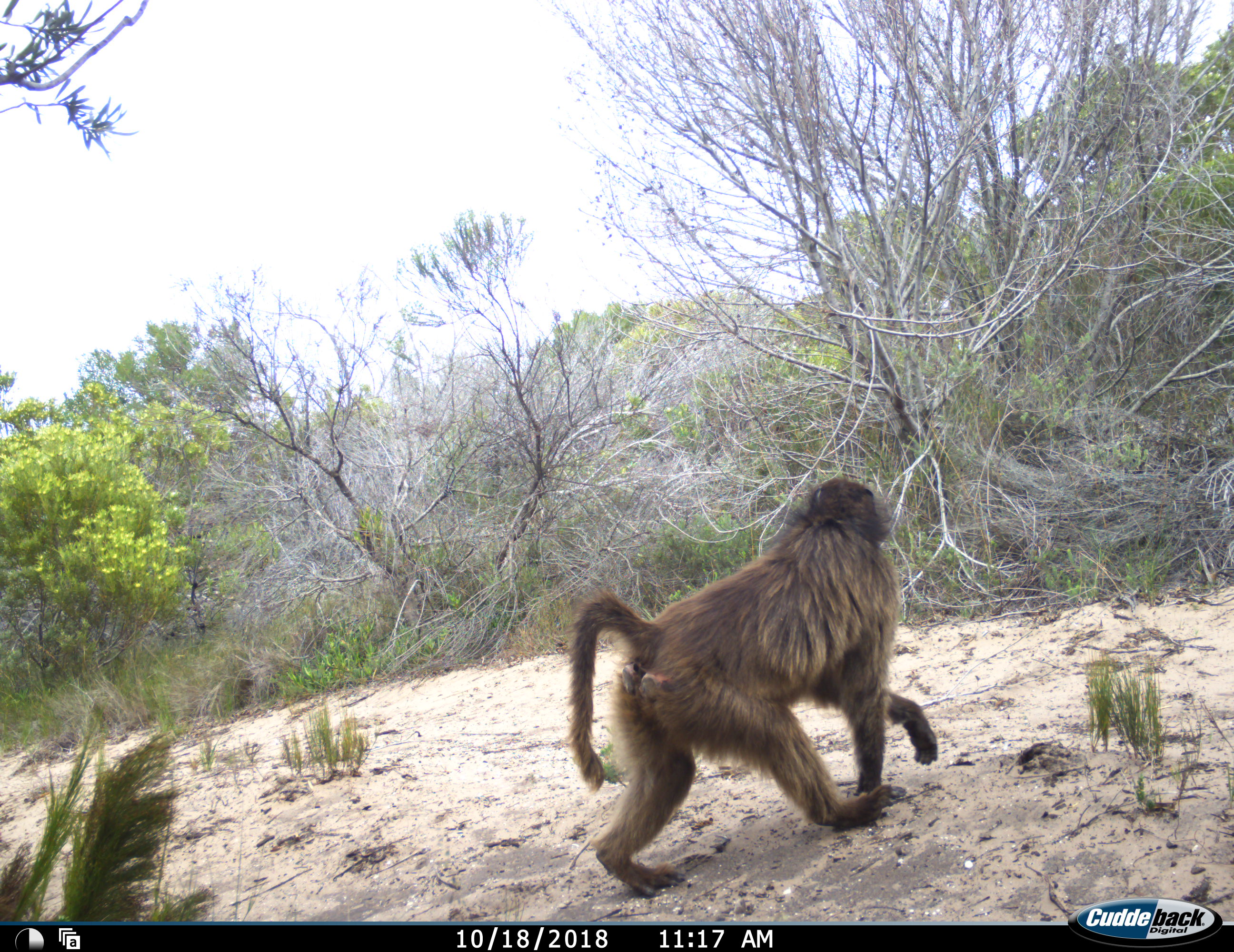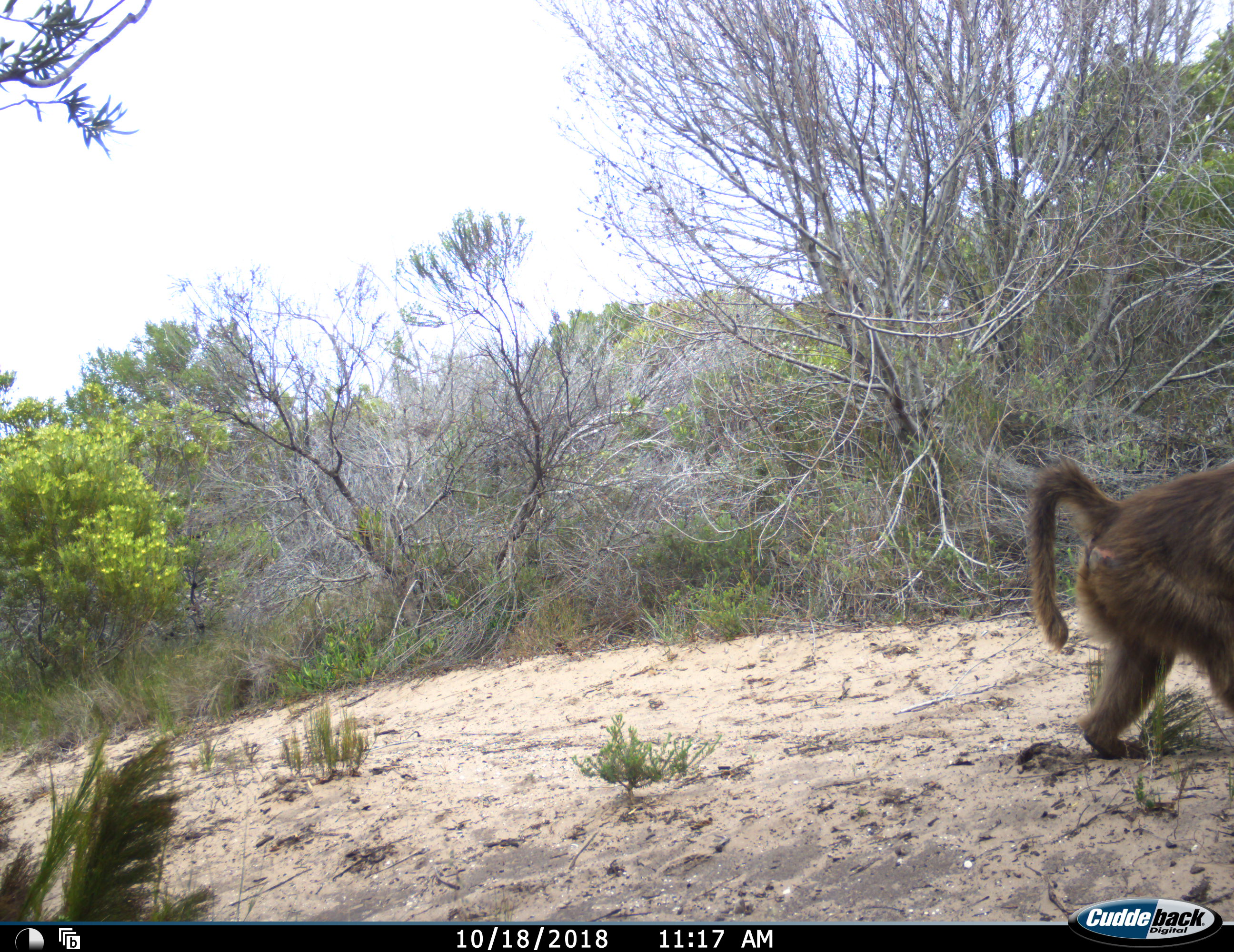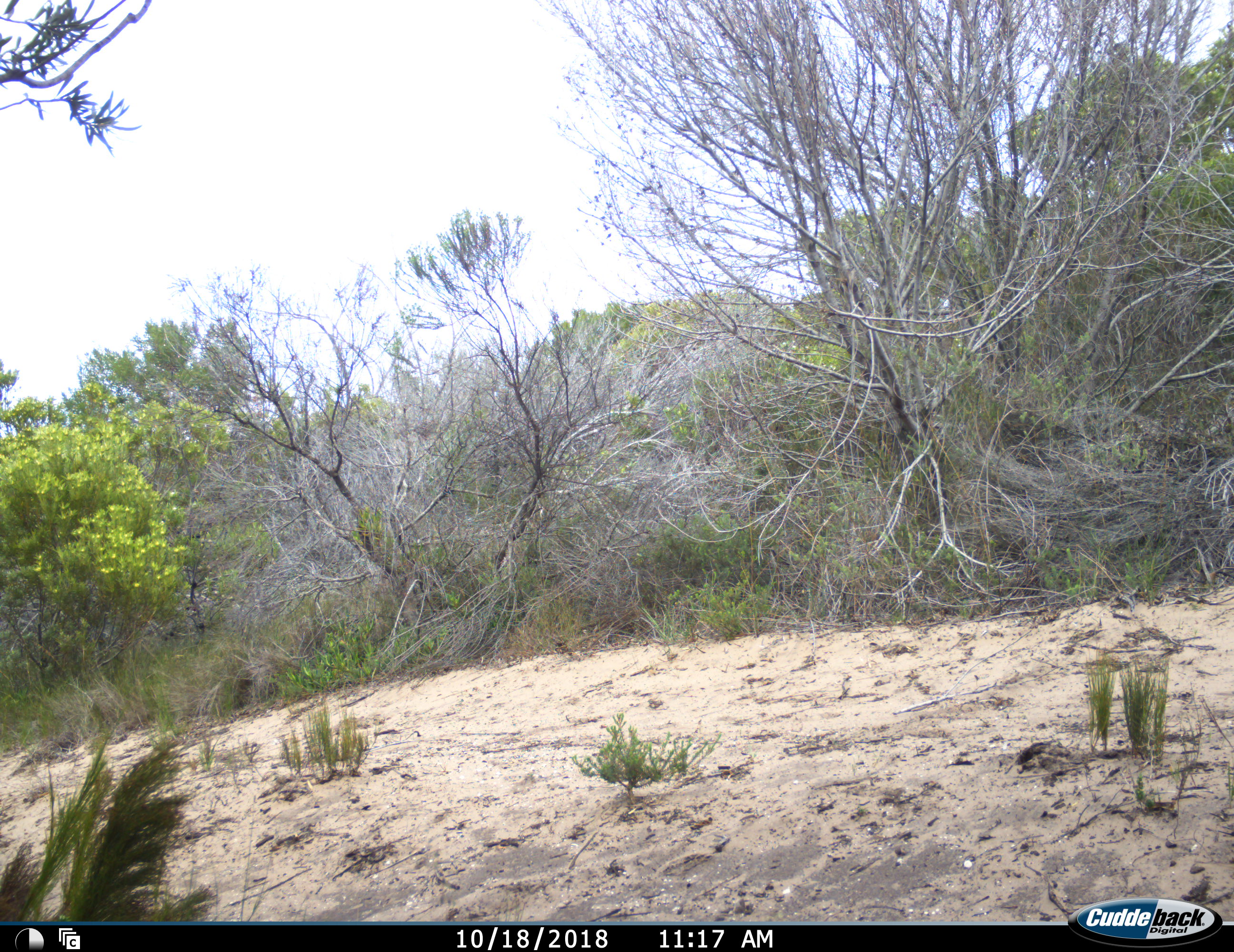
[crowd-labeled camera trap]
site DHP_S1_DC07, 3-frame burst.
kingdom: Animalia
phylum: Chordata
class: Mammalia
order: Primates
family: Cercopithecidae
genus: Papio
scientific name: Papio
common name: baboon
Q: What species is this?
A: Baboon (Papio).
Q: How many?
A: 1.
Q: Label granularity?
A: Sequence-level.